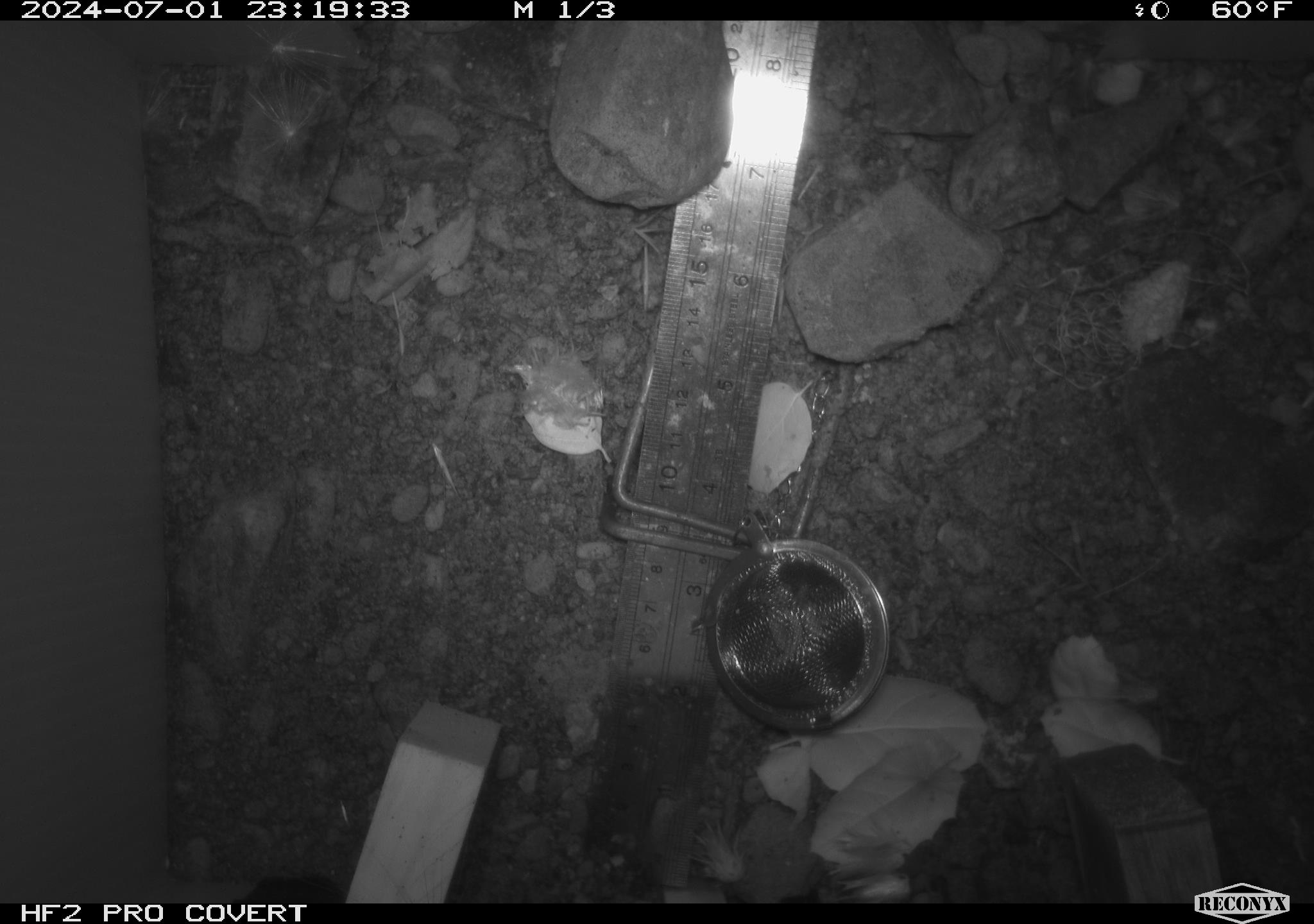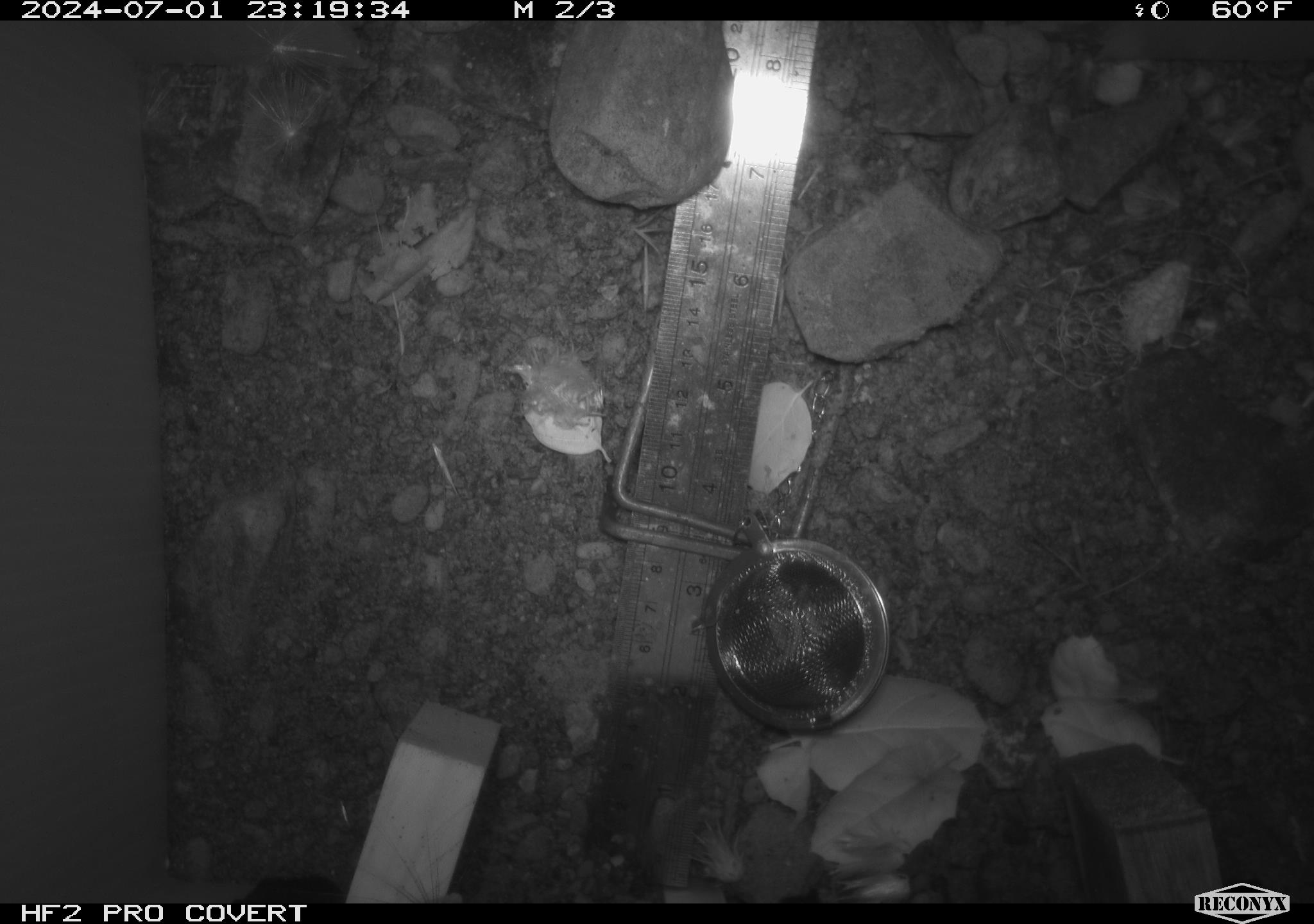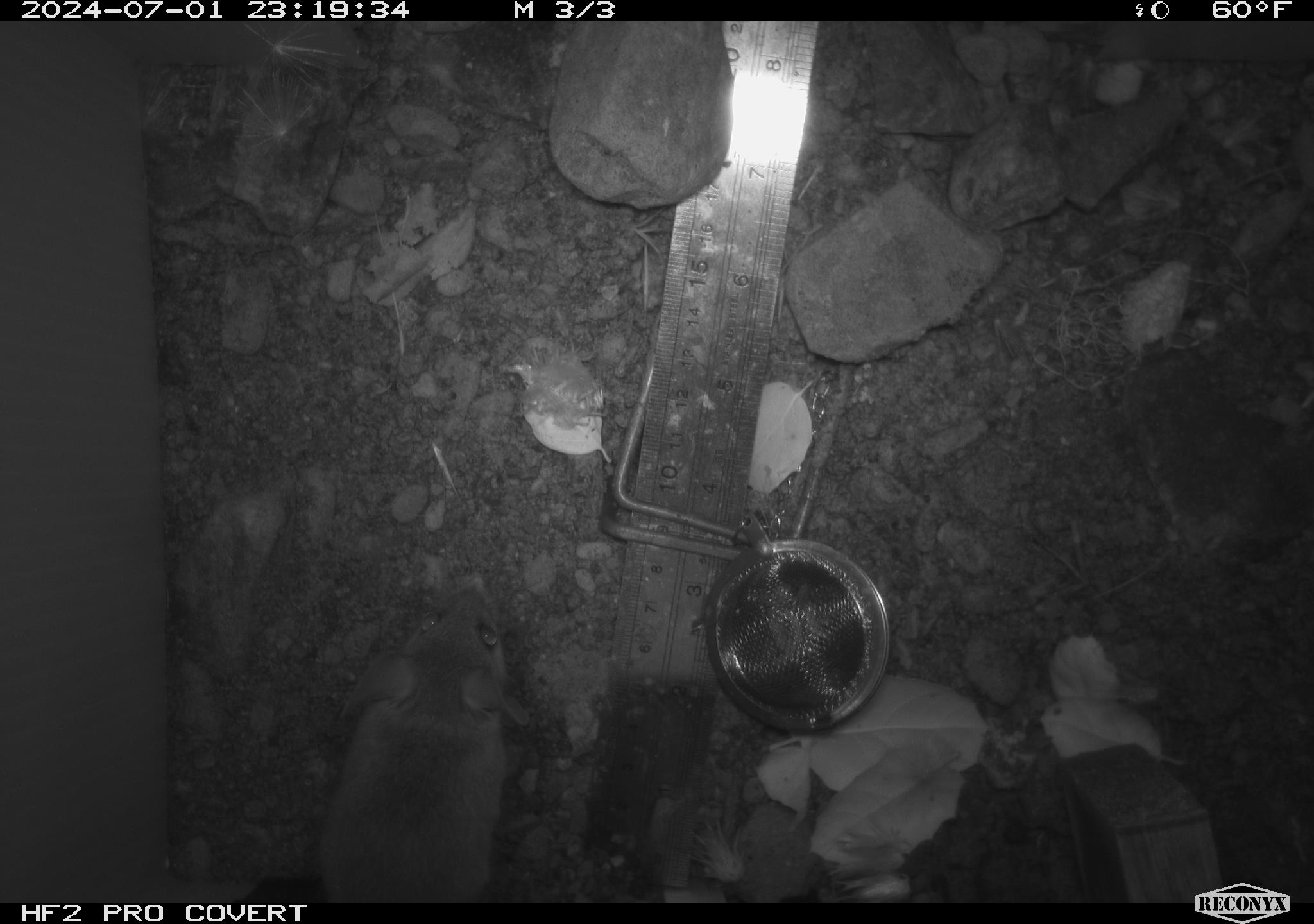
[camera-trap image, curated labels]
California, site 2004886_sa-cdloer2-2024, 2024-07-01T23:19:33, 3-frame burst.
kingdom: Animalia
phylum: Chordata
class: Mammalia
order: Rodentia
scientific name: Rodentia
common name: mouse species